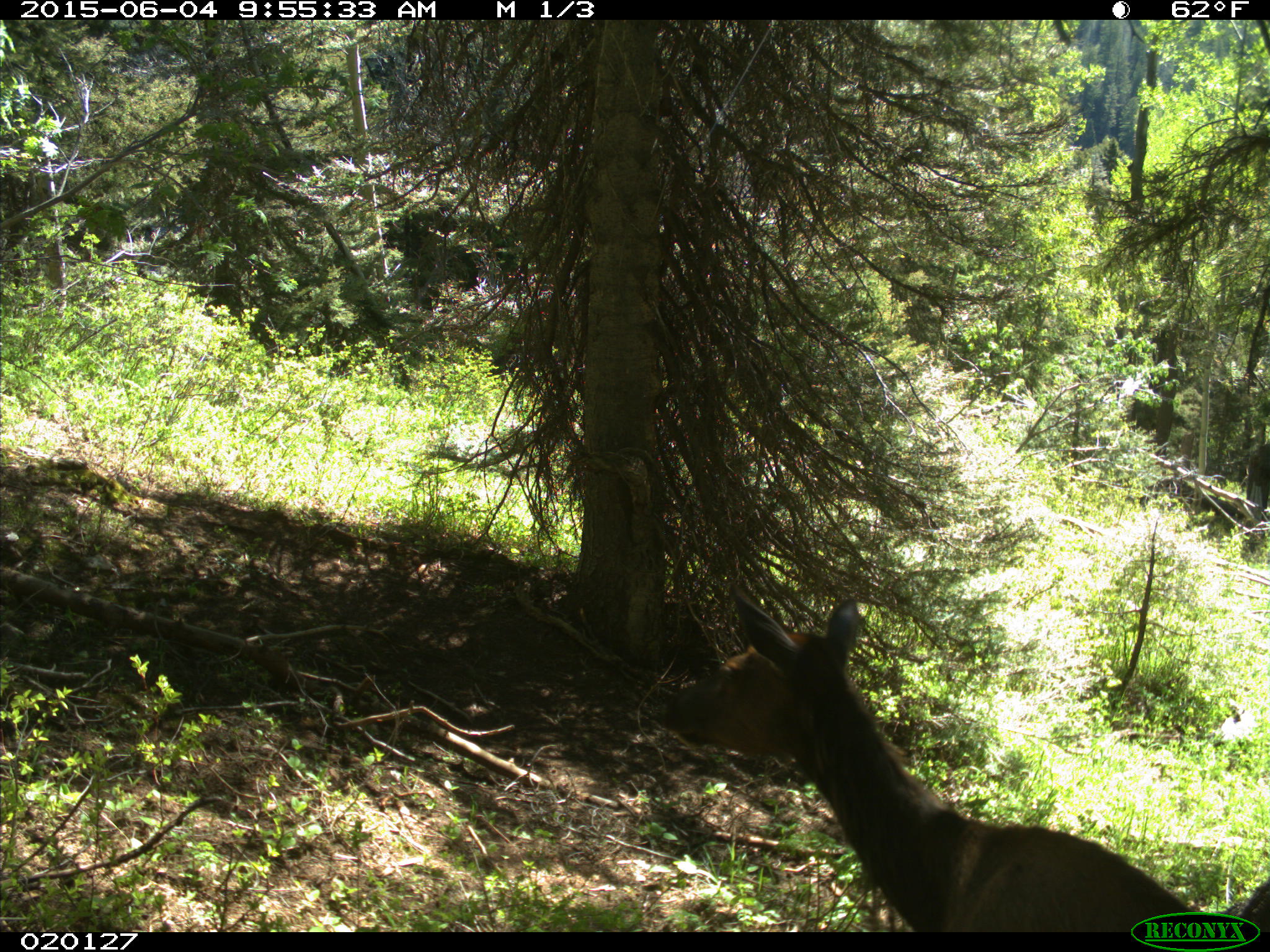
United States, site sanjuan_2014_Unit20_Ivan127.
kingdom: Animalia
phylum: Chordata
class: Mammalia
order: Artiodactyla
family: Cervidae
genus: Cervus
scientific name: Cervus elaphus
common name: red deer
Cervus elaphus (red deer).